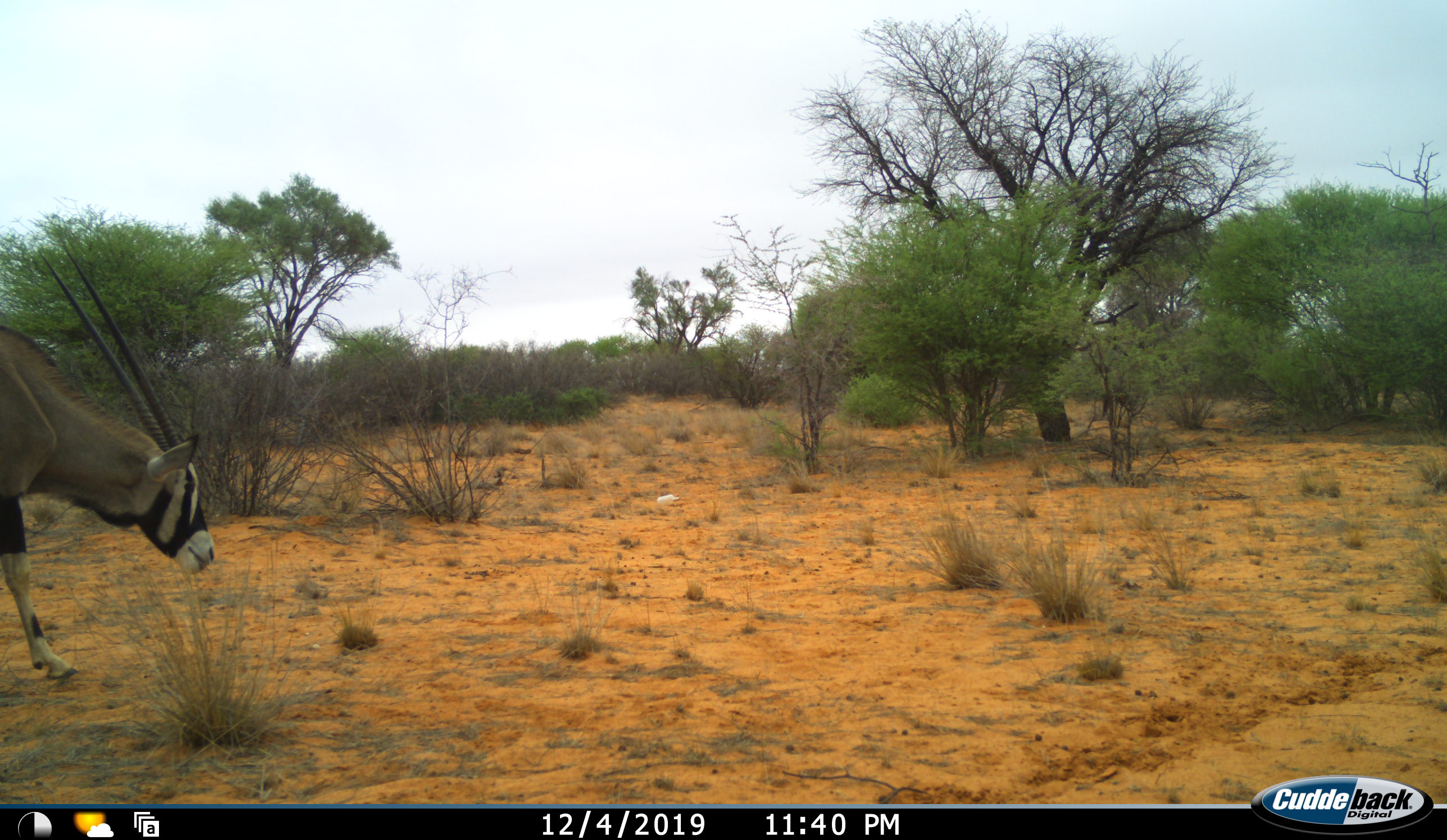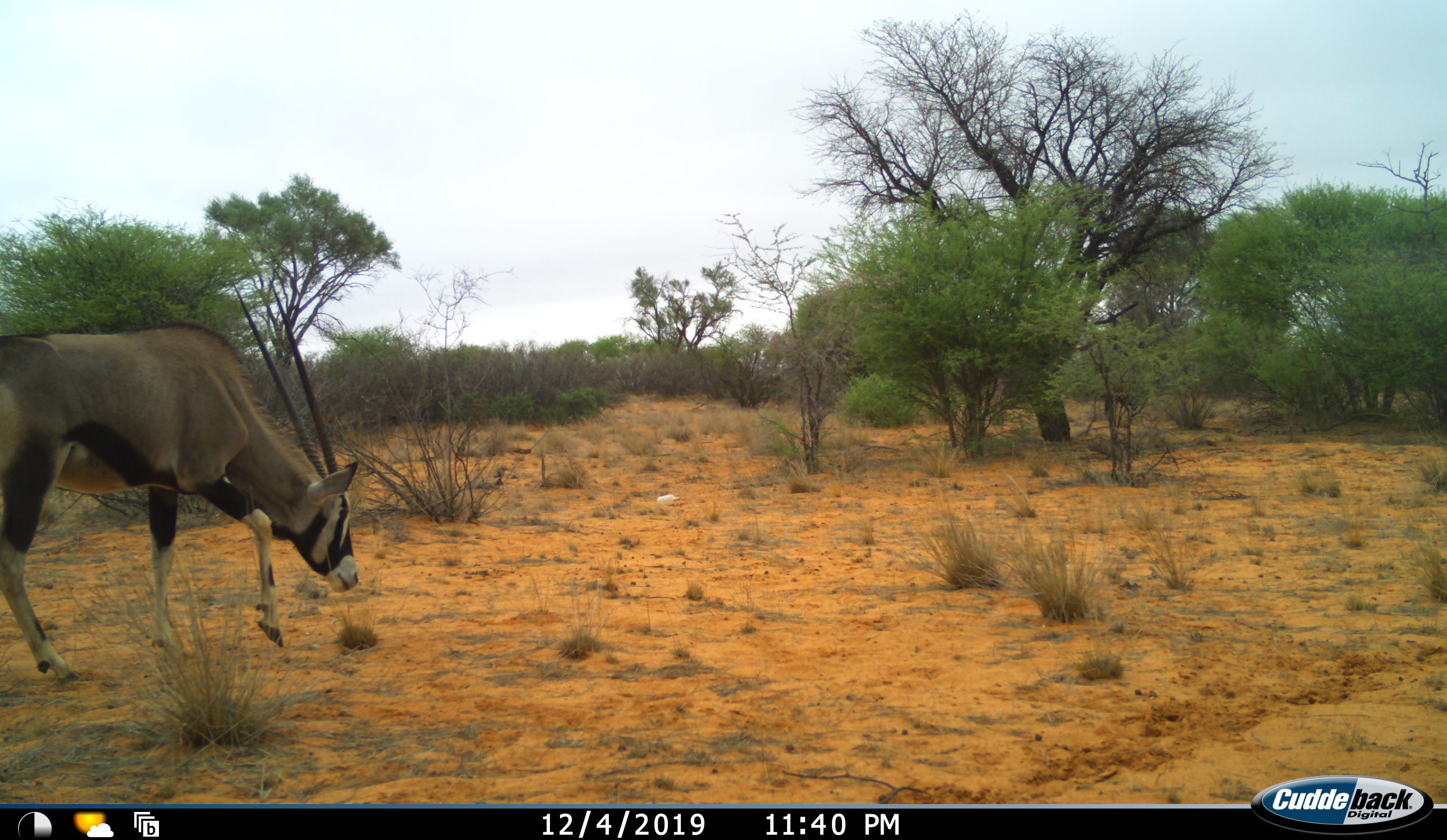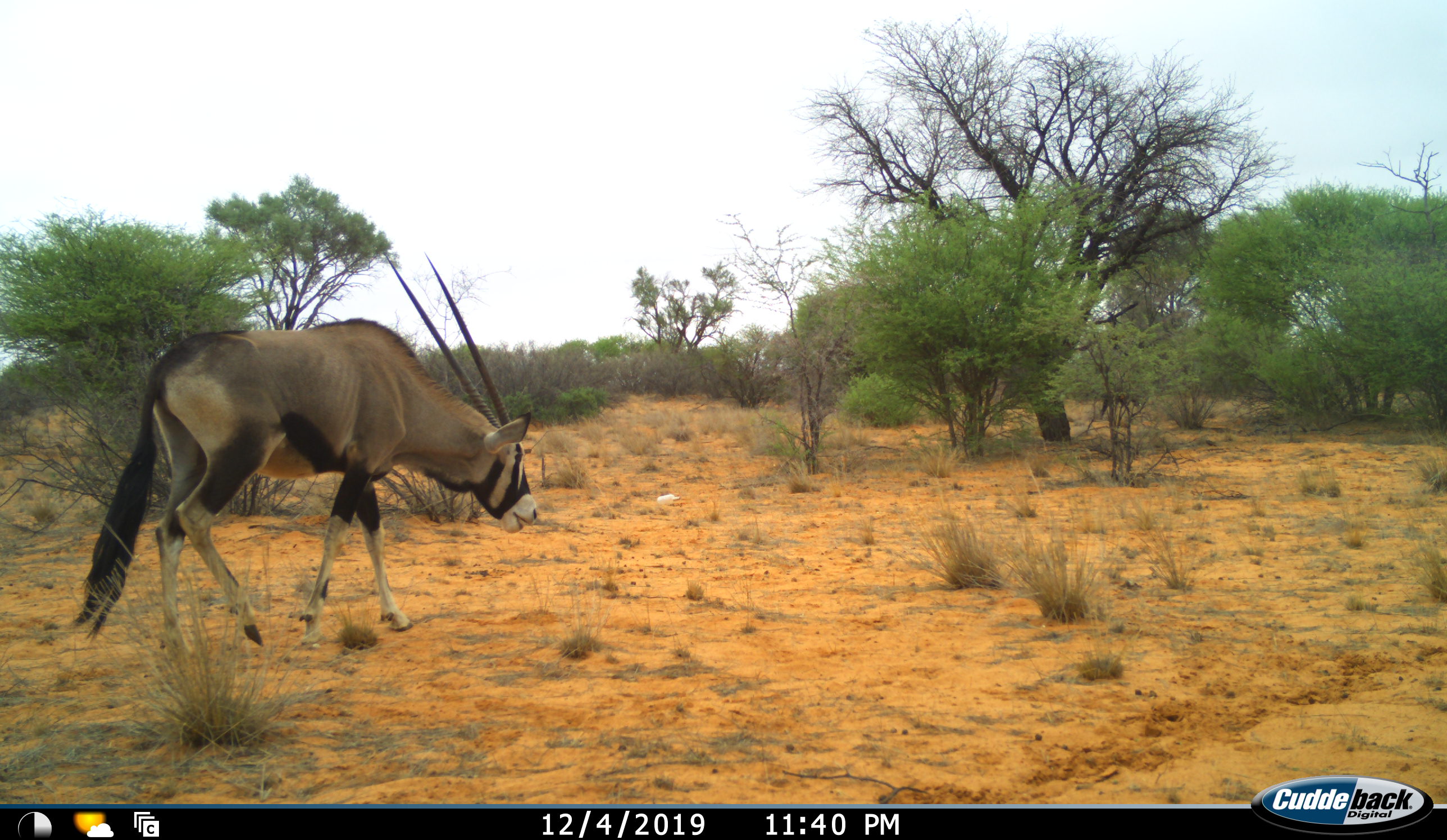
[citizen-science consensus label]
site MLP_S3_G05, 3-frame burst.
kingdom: Animalia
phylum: Chordata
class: Mammalia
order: Artiodactyla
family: Bovidae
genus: Oryx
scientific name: Oryx gazella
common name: gemsbok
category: oryx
Oryx (gemsbok) (Oryx gazella), count 1. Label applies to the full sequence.